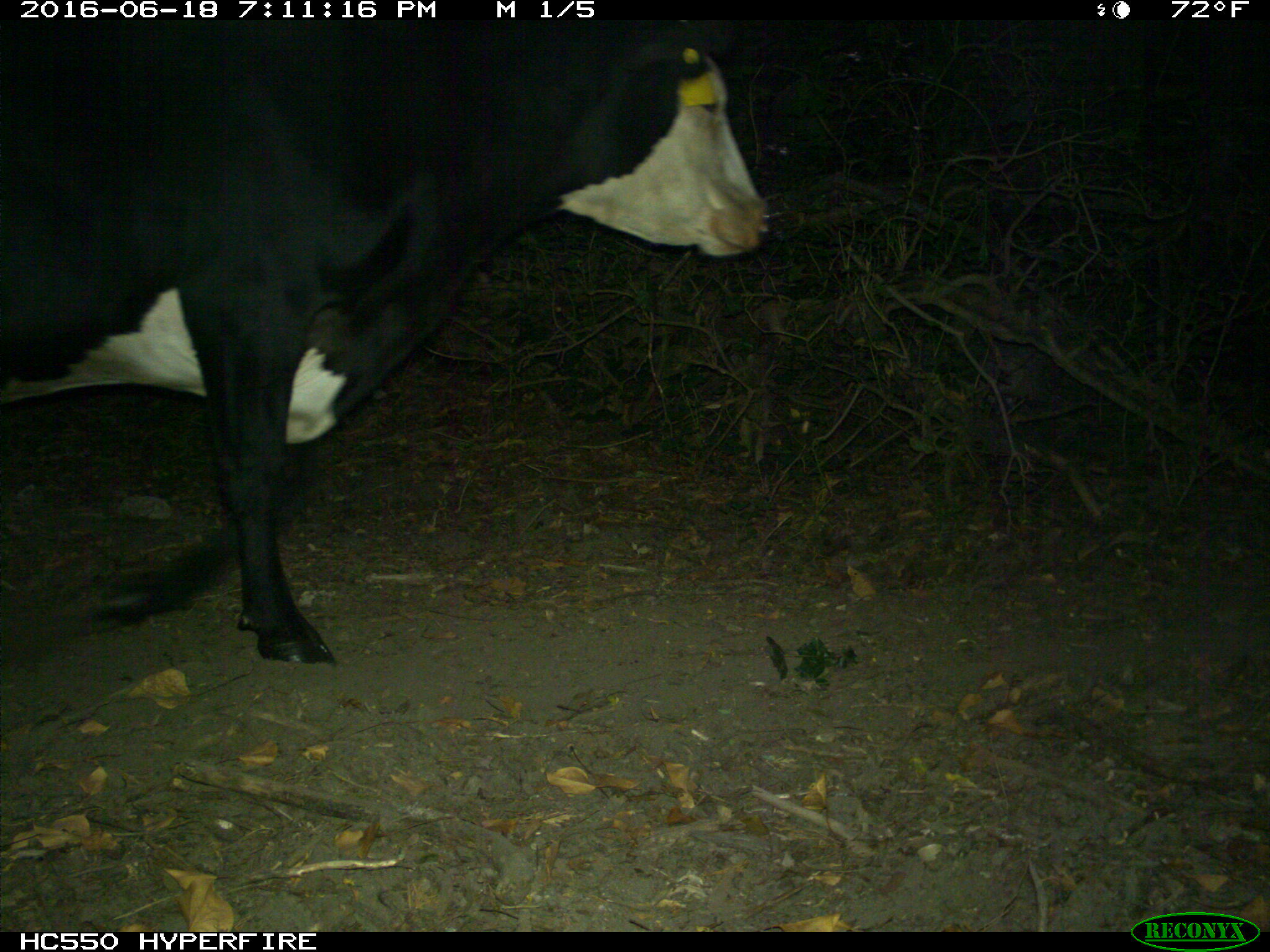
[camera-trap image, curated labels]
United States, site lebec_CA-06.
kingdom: Animalia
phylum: Chordata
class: Mammalia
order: Artiodactyla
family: Bovidae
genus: Bos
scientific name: Bos taurus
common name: domestic cow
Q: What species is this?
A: Bos taurus (domestic cow).